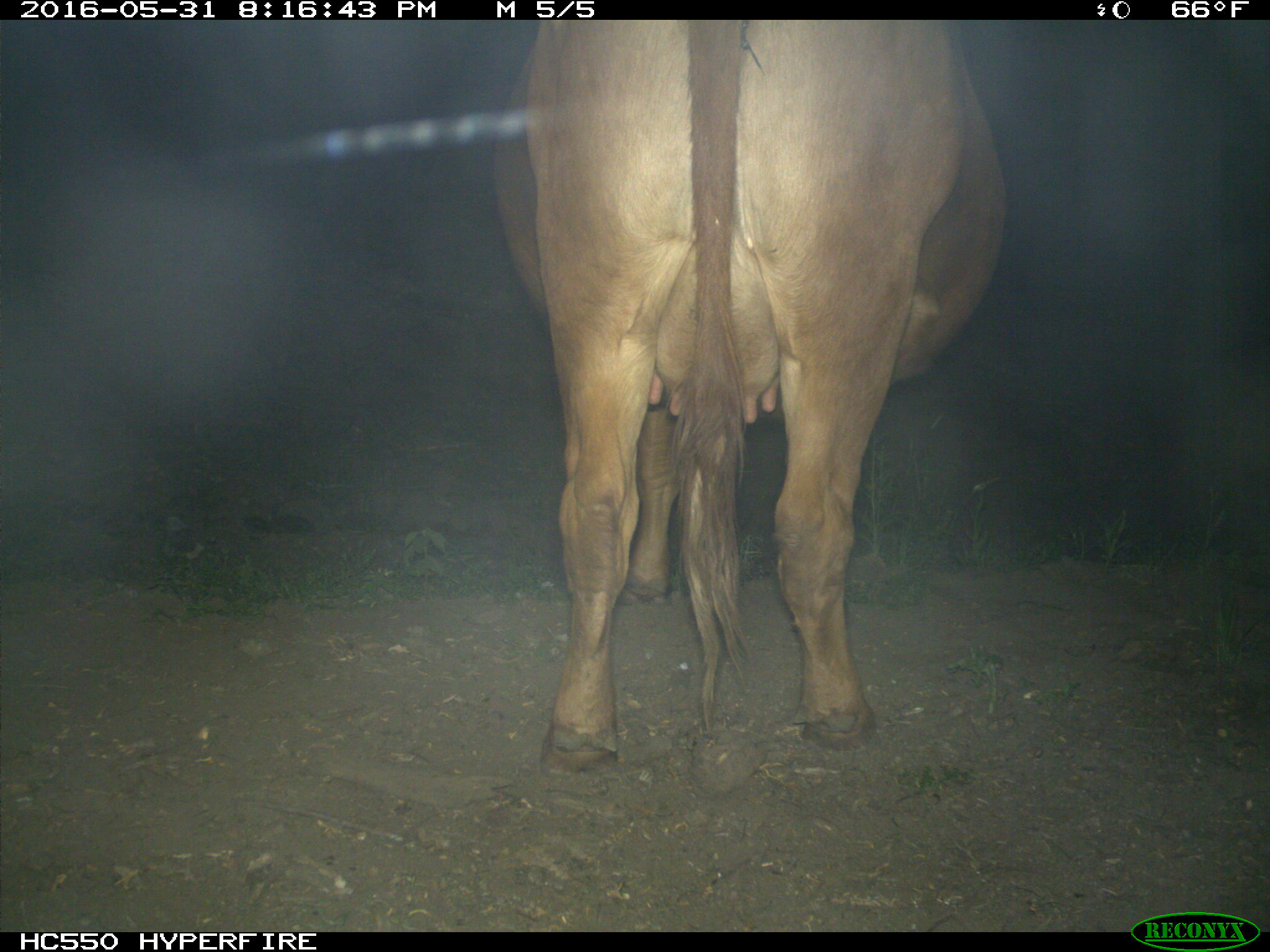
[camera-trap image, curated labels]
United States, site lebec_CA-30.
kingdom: Animalia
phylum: Chordata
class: Mammalia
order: Artiodactyla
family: Bovidae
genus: Bos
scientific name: Bos taurus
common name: domestic cow